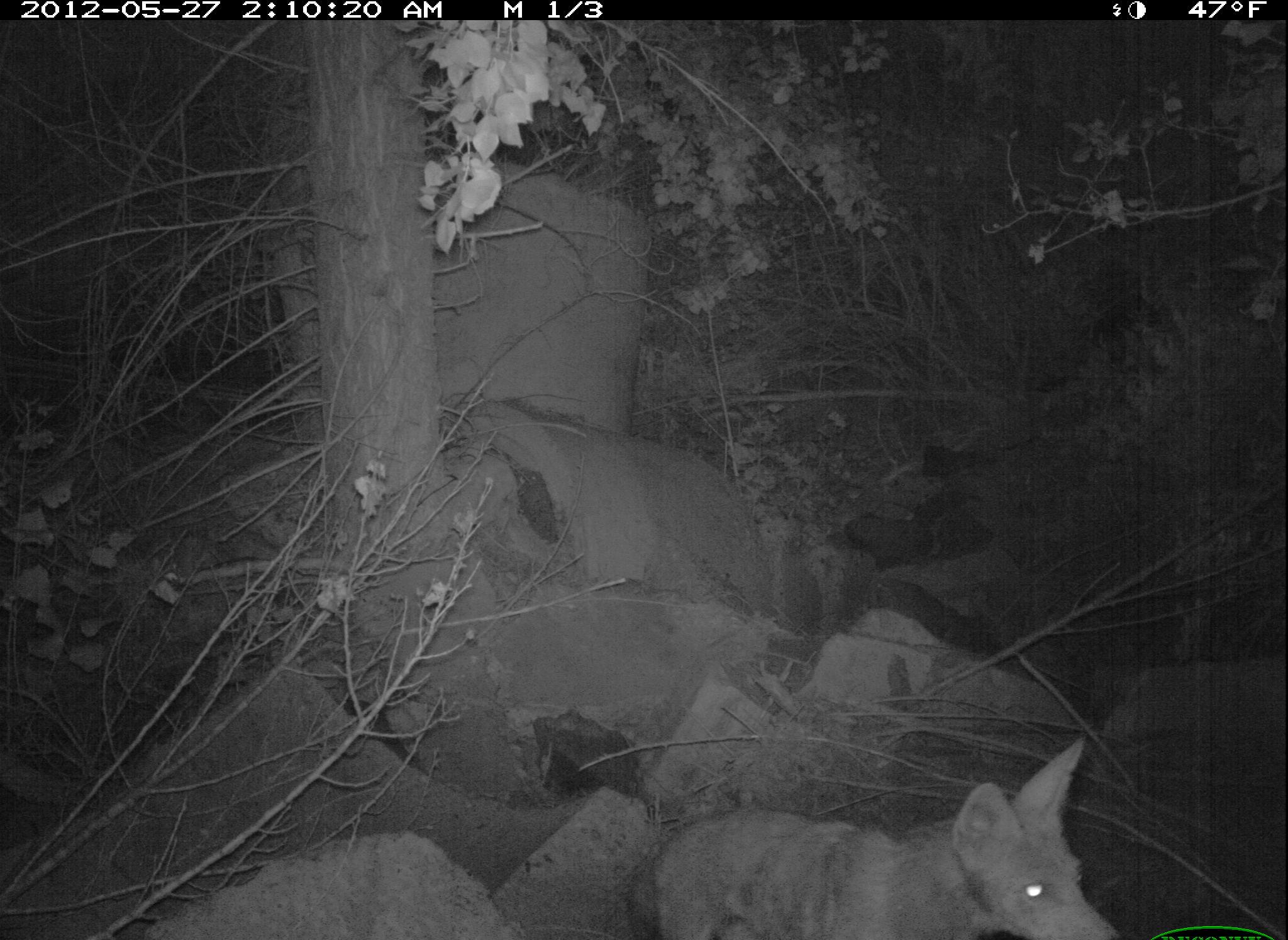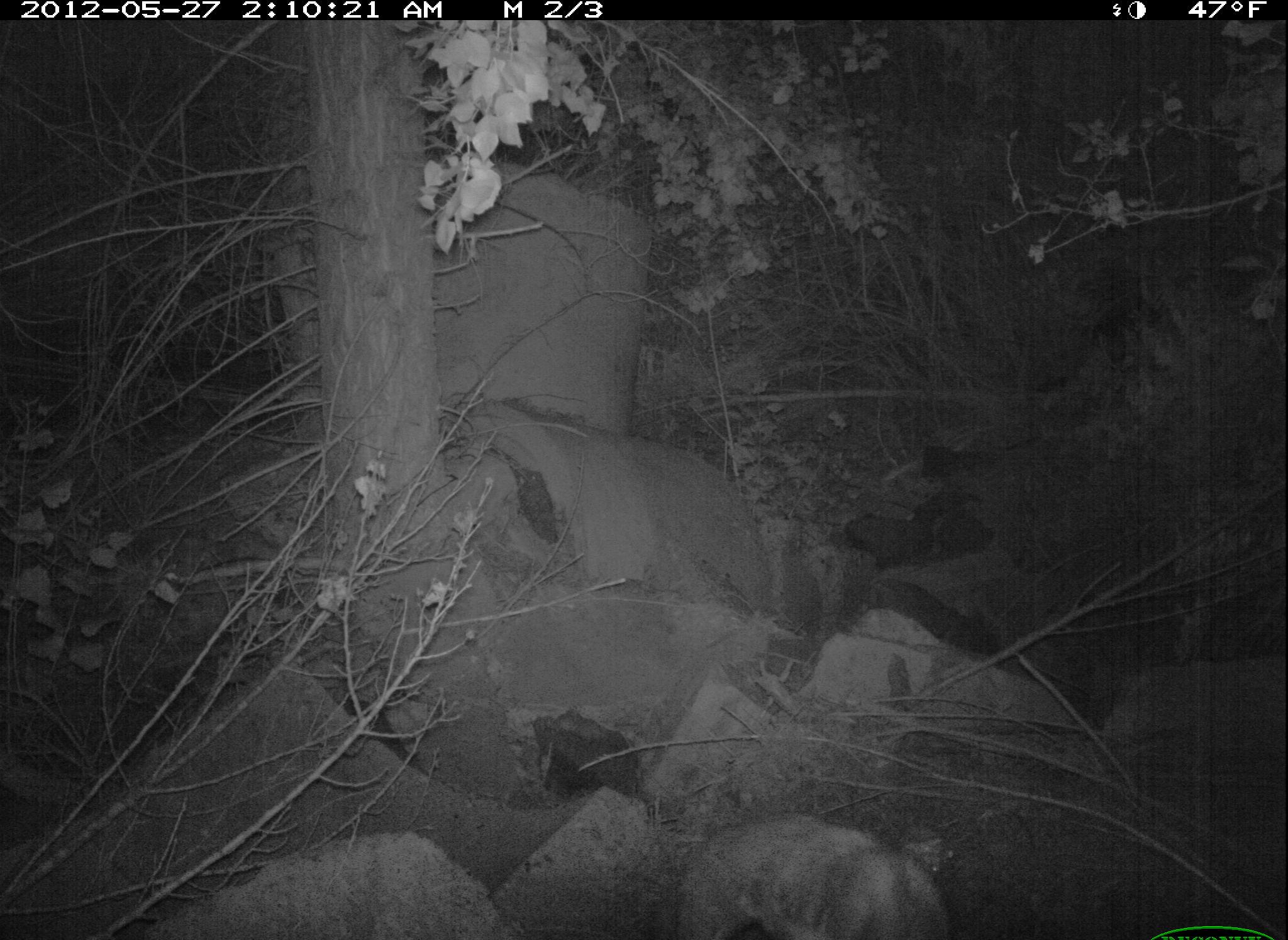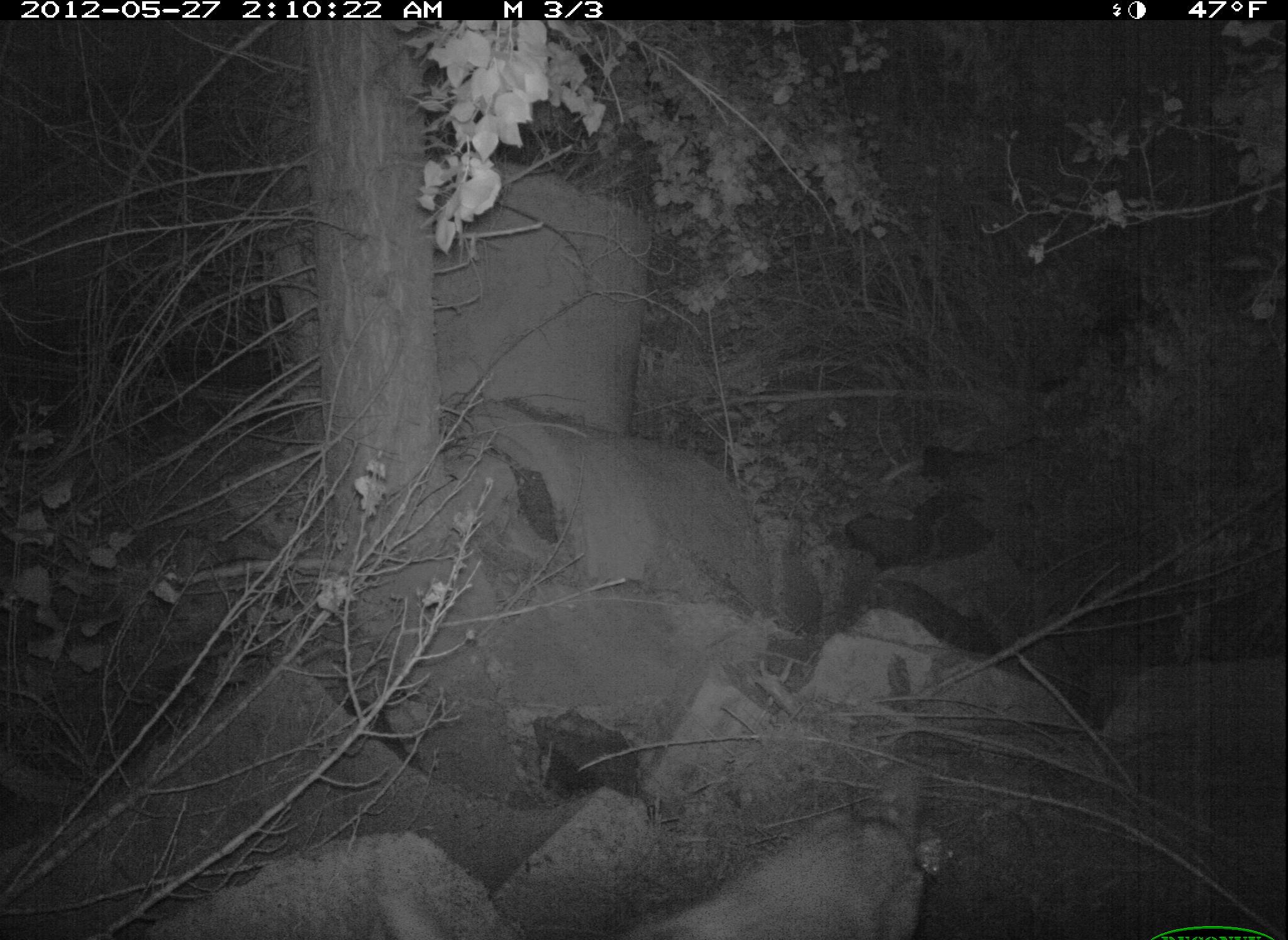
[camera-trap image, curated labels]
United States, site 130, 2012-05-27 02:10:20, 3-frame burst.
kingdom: Animalia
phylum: Chordata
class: Mammalia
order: Carnivora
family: Canidae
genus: Canis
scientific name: Canis latrans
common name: coyote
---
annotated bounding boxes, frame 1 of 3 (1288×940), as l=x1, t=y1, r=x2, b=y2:
coyote: l=626, t=722, r=1138, b=940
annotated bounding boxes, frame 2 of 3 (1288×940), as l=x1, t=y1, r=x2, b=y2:
coyote: l=678, t=791, r=961, b=936